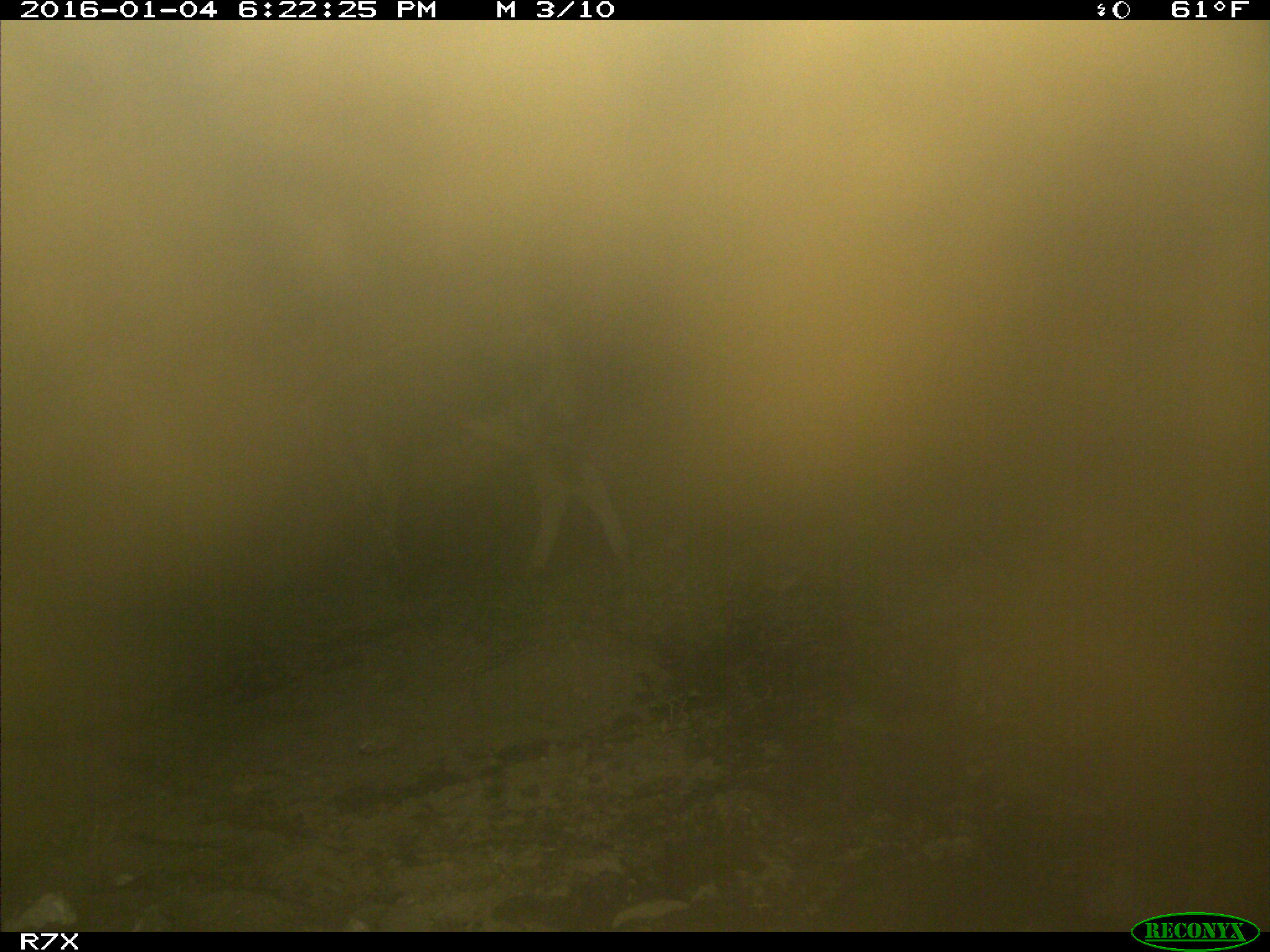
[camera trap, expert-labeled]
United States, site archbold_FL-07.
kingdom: Animalia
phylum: Chordata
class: Mammalia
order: Artiodactyla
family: Bovidae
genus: Bos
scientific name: Bos taurus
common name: domestic cow